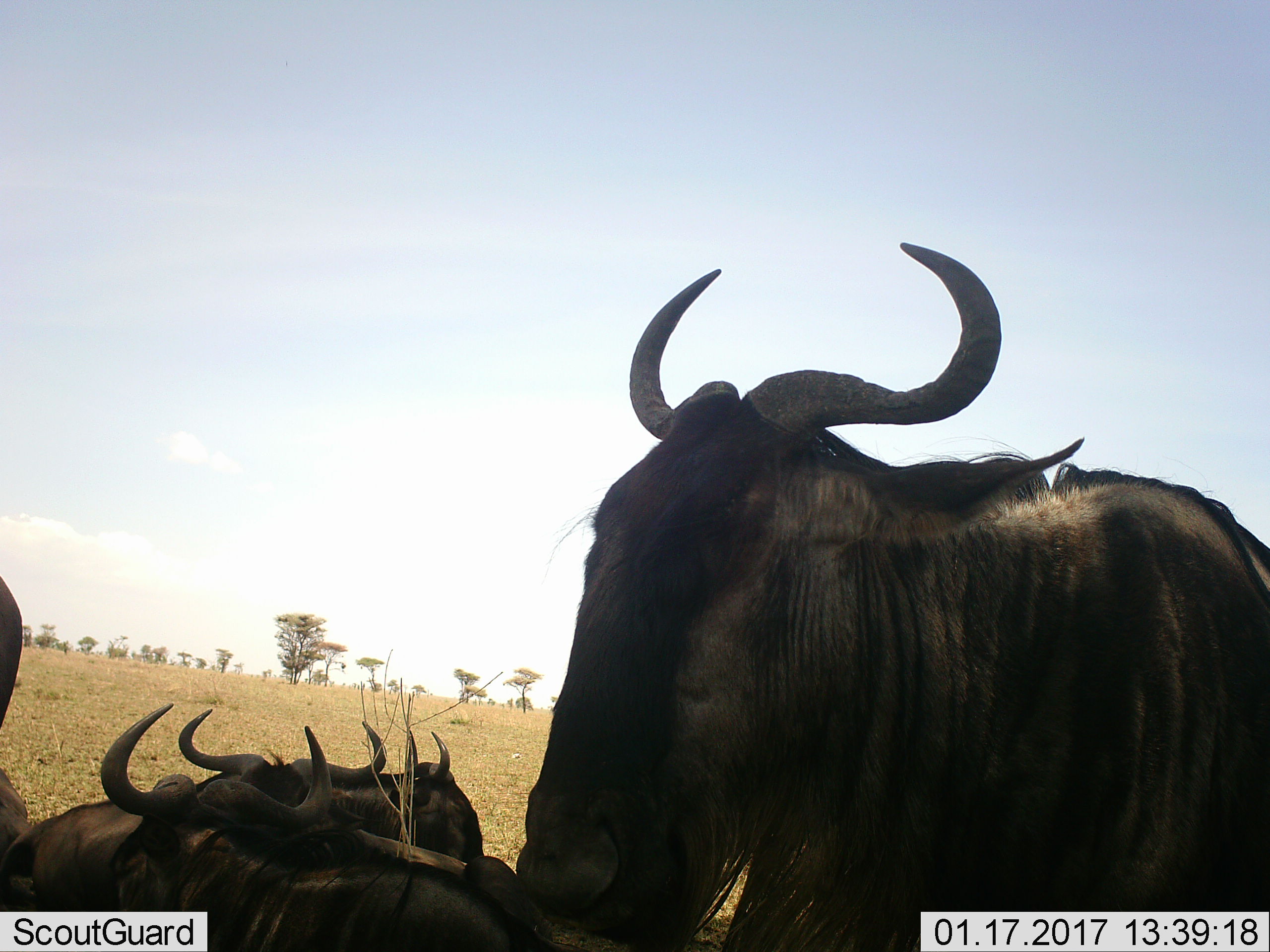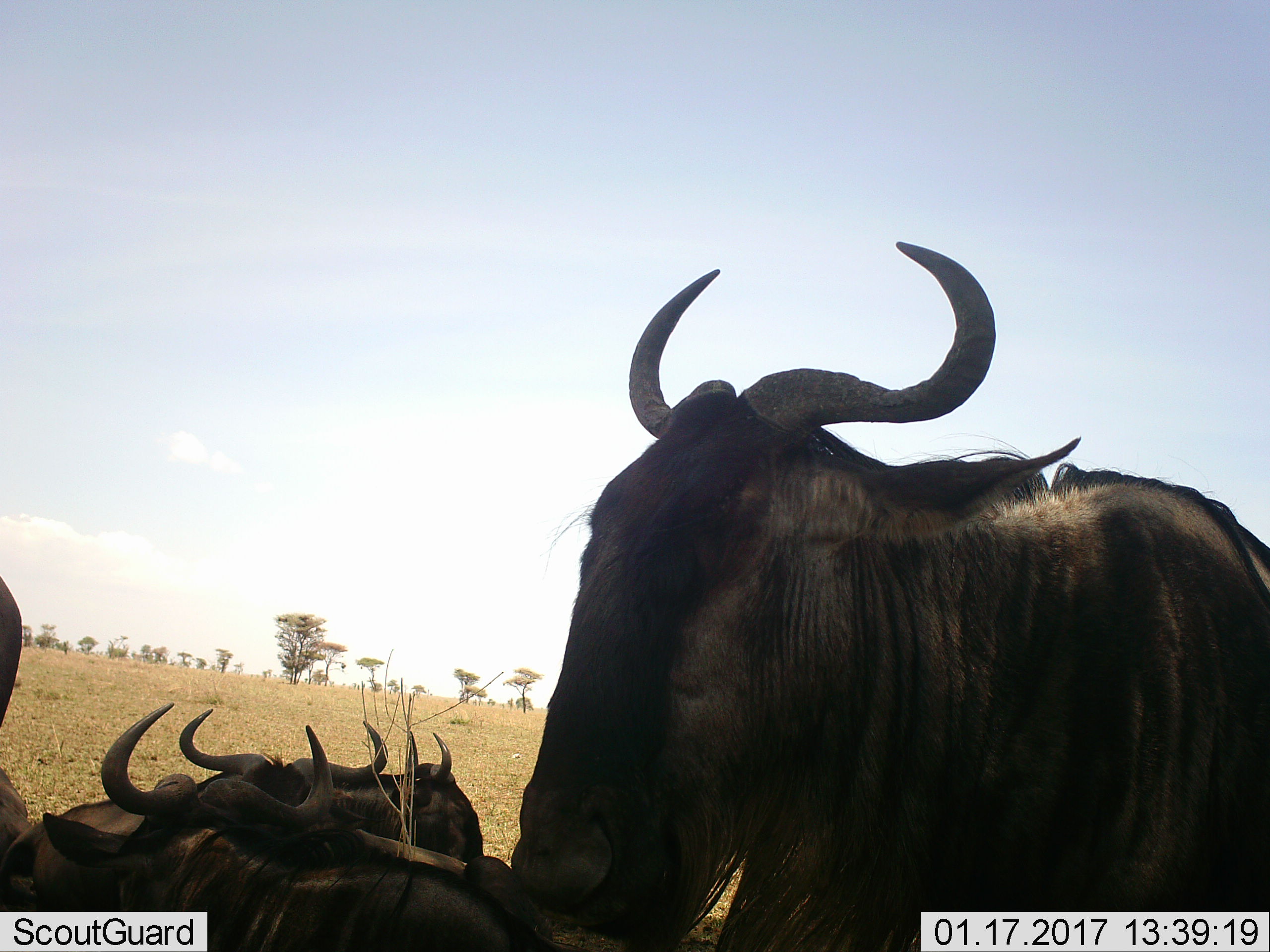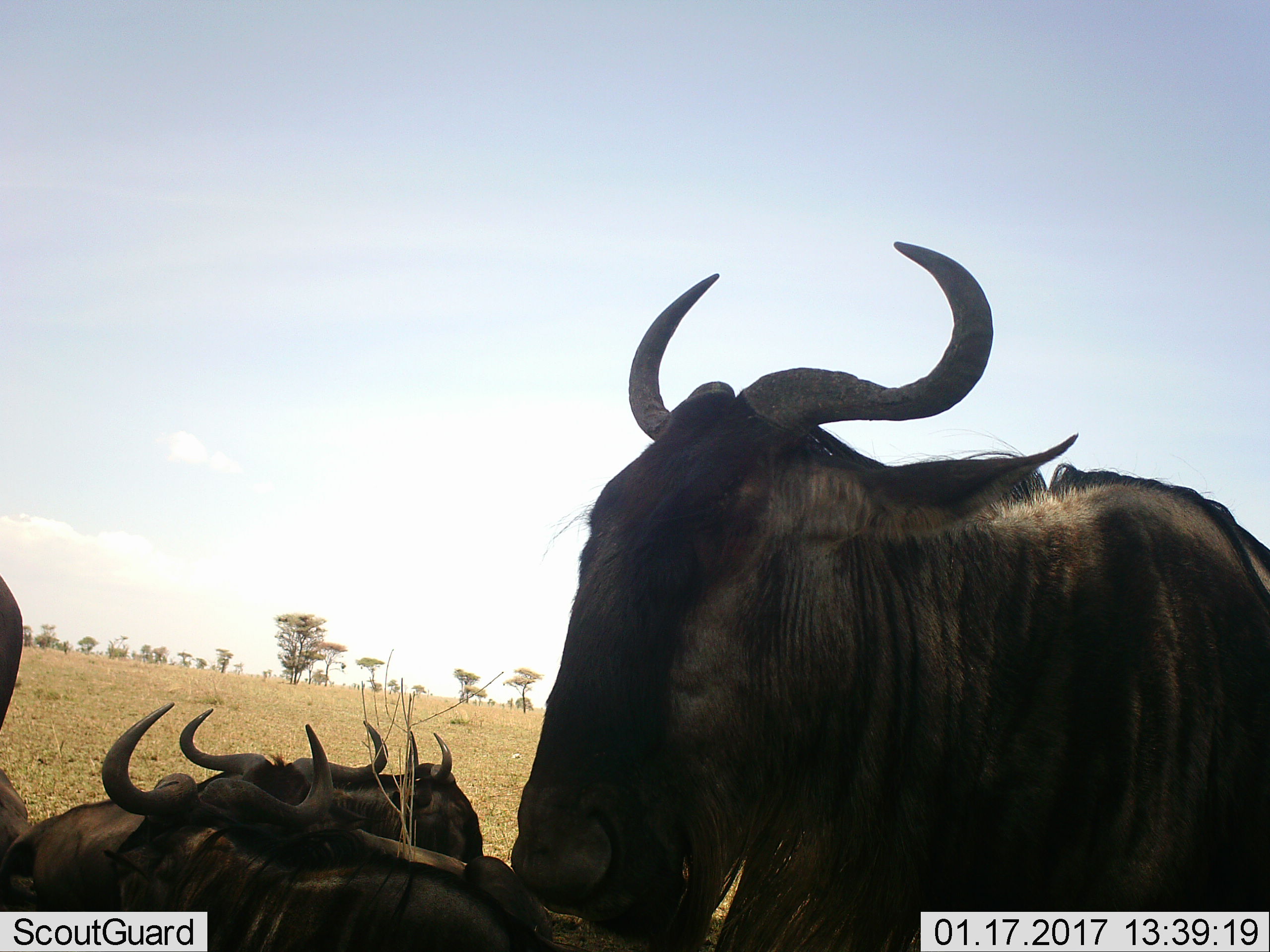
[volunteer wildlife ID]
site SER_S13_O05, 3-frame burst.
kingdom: Animalia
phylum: Chordata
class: Mammalia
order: Artiodactyla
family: Bovidae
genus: Connochaetes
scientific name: Connochaetes taurinus taurinus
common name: blue wildebeest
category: wildebeestblue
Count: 6.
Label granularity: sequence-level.